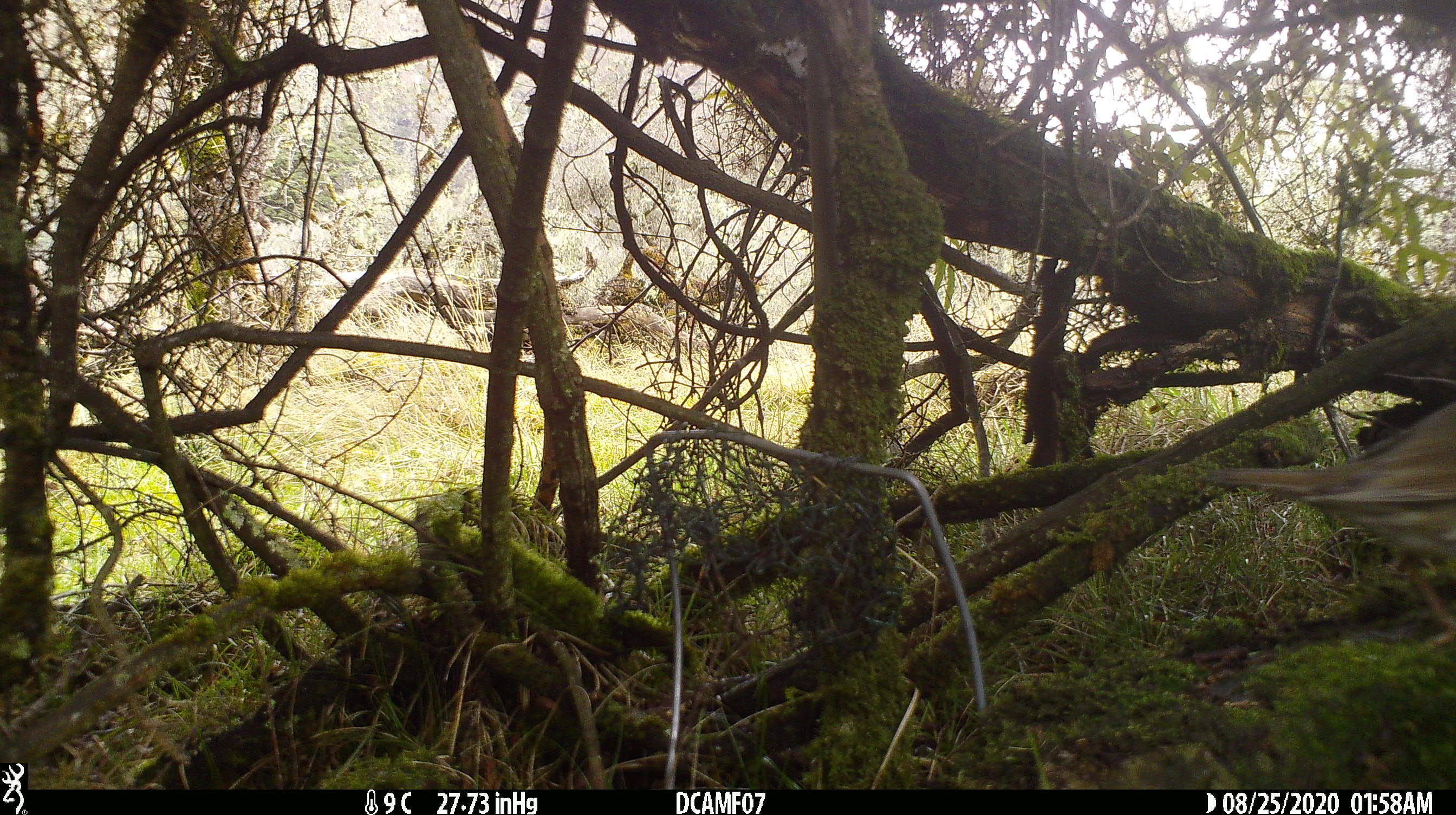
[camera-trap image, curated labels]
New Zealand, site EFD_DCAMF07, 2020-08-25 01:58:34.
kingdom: Animalia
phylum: Chordata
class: Aves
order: Passeriformes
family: Turdidae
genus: Turdus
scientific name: Turdus philomelos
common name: song thrush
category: thrush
Thrush (song thrush) (Turdus philomelos).